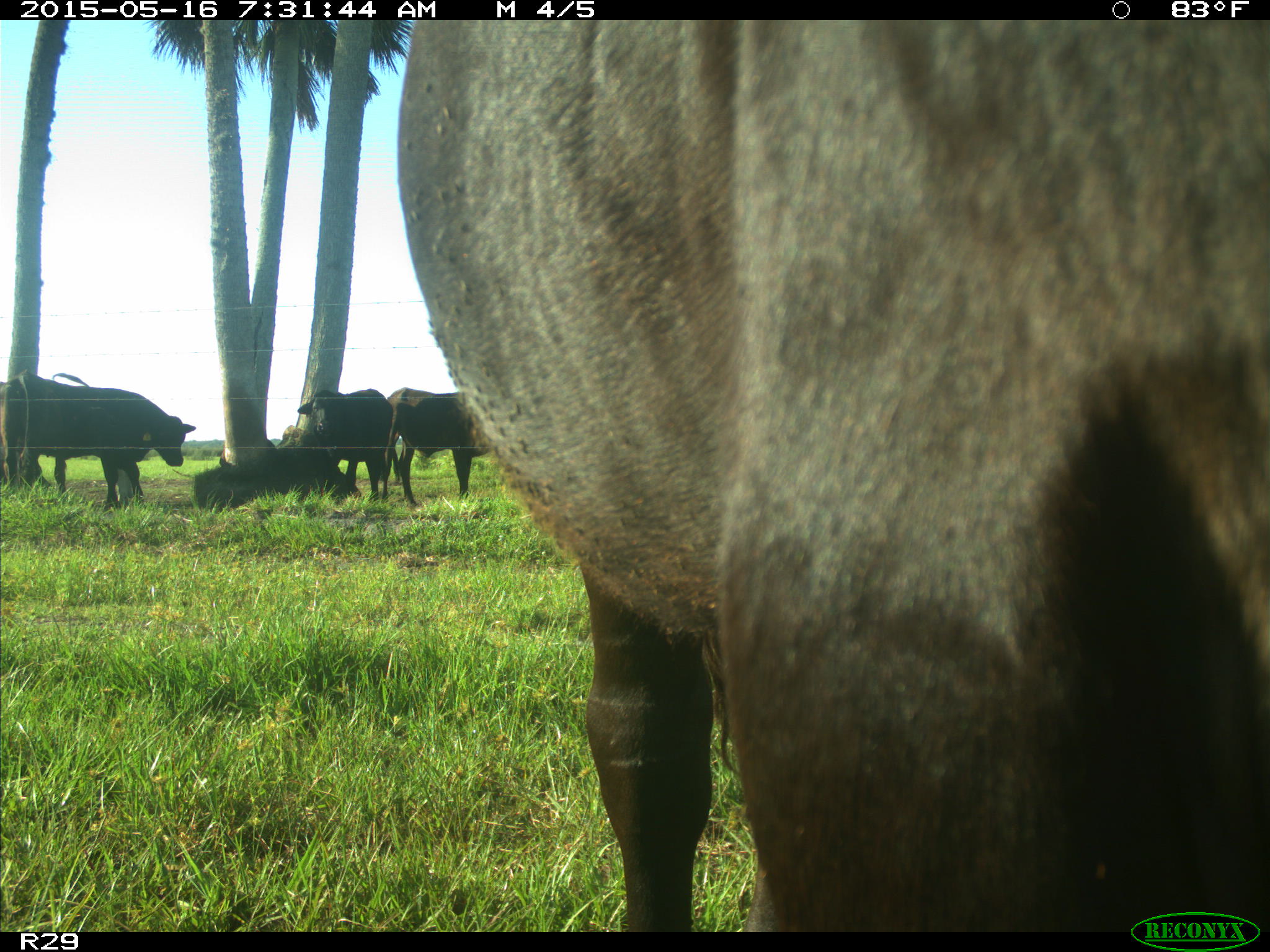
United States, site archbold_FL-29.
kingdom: Animalia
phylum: Chordata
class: Mammalia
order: Artiodactyla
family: Bovidae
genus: Bos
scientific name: Bos taurus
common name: domestic cow